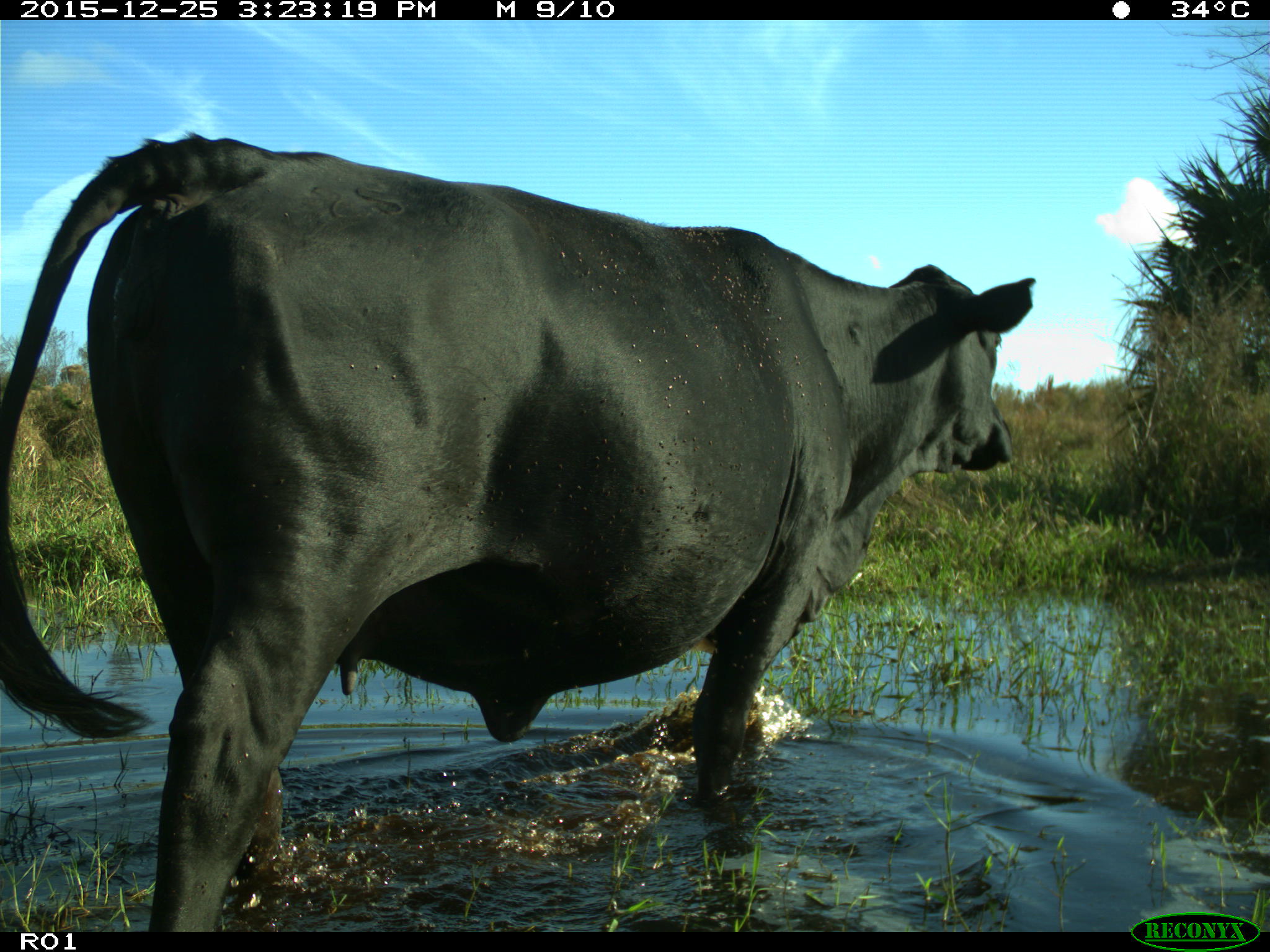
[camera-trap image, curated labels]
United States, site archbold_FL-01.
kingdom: Animalia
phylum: Chordata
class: Mammalia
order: Artiodactyla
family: Bovidae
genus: Bos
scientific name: Bos taurus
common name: domestic cow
Bos taurus (domestic cow).